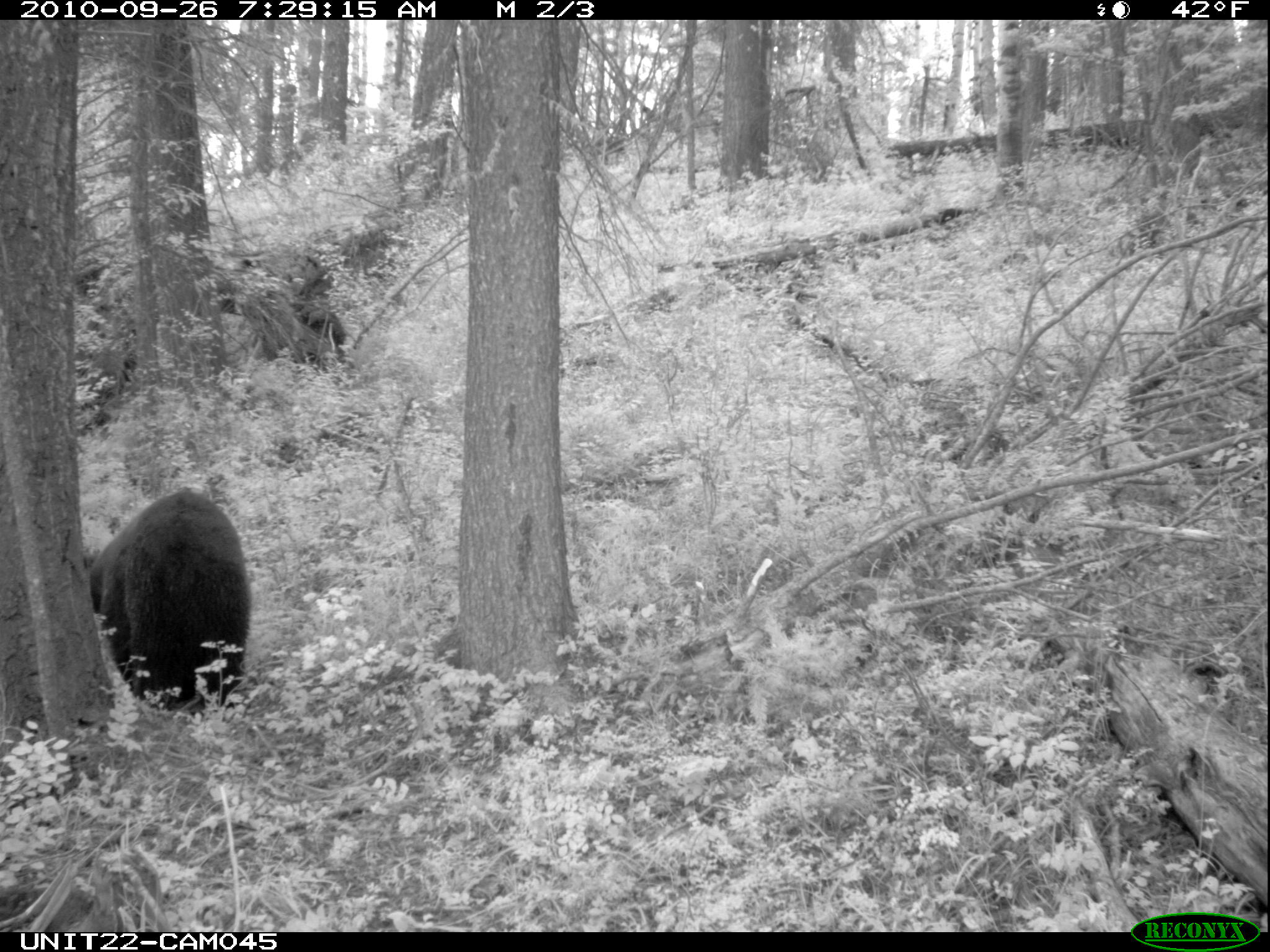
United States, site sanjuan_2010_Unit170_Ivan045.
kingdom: Animalia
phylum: Chordata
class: Mammalia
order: Carnivora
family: Ursidae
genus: Ursus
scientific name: Ursus americanus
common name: american black bear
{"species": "Ursus americanus (american black bear)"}